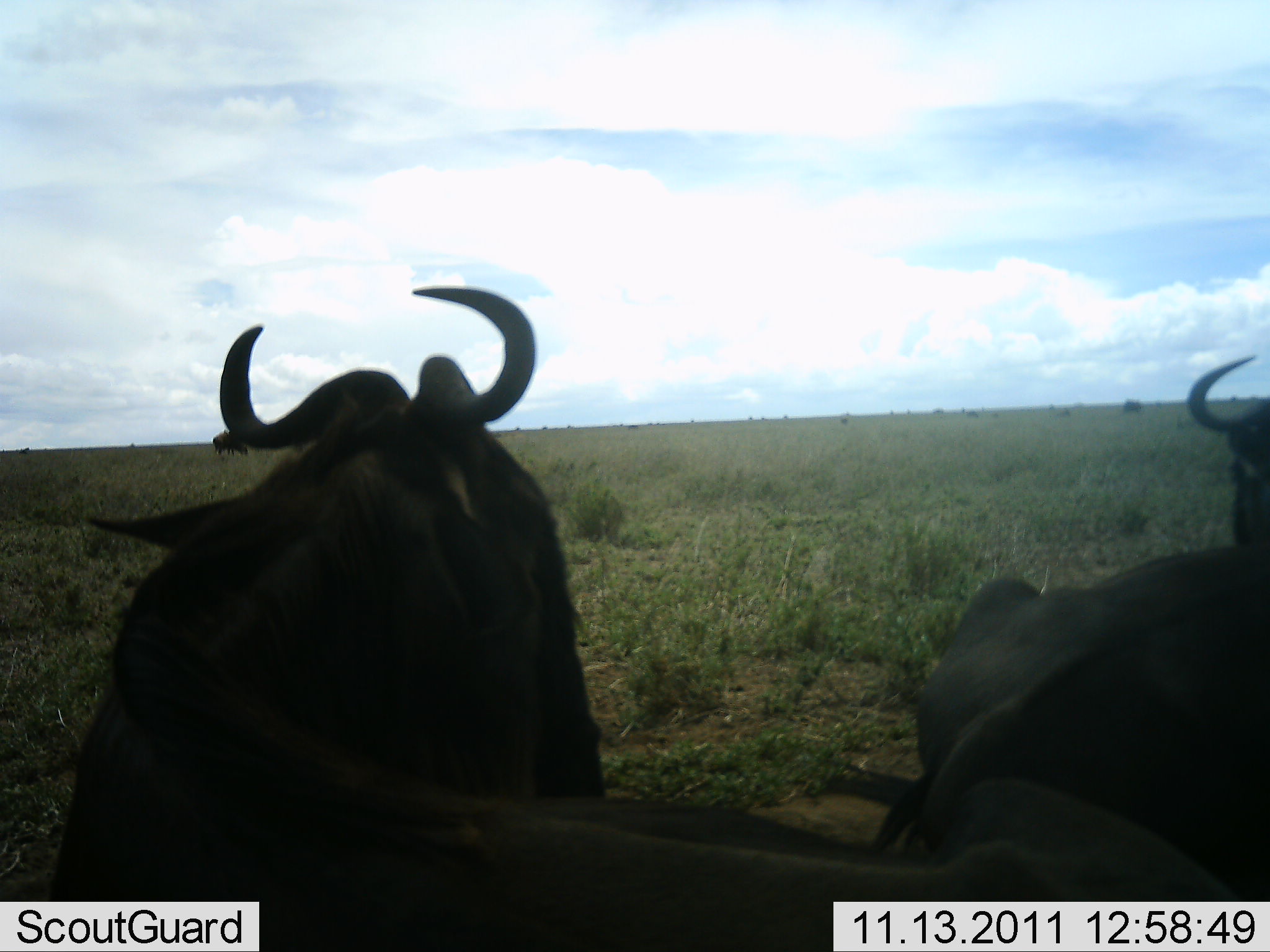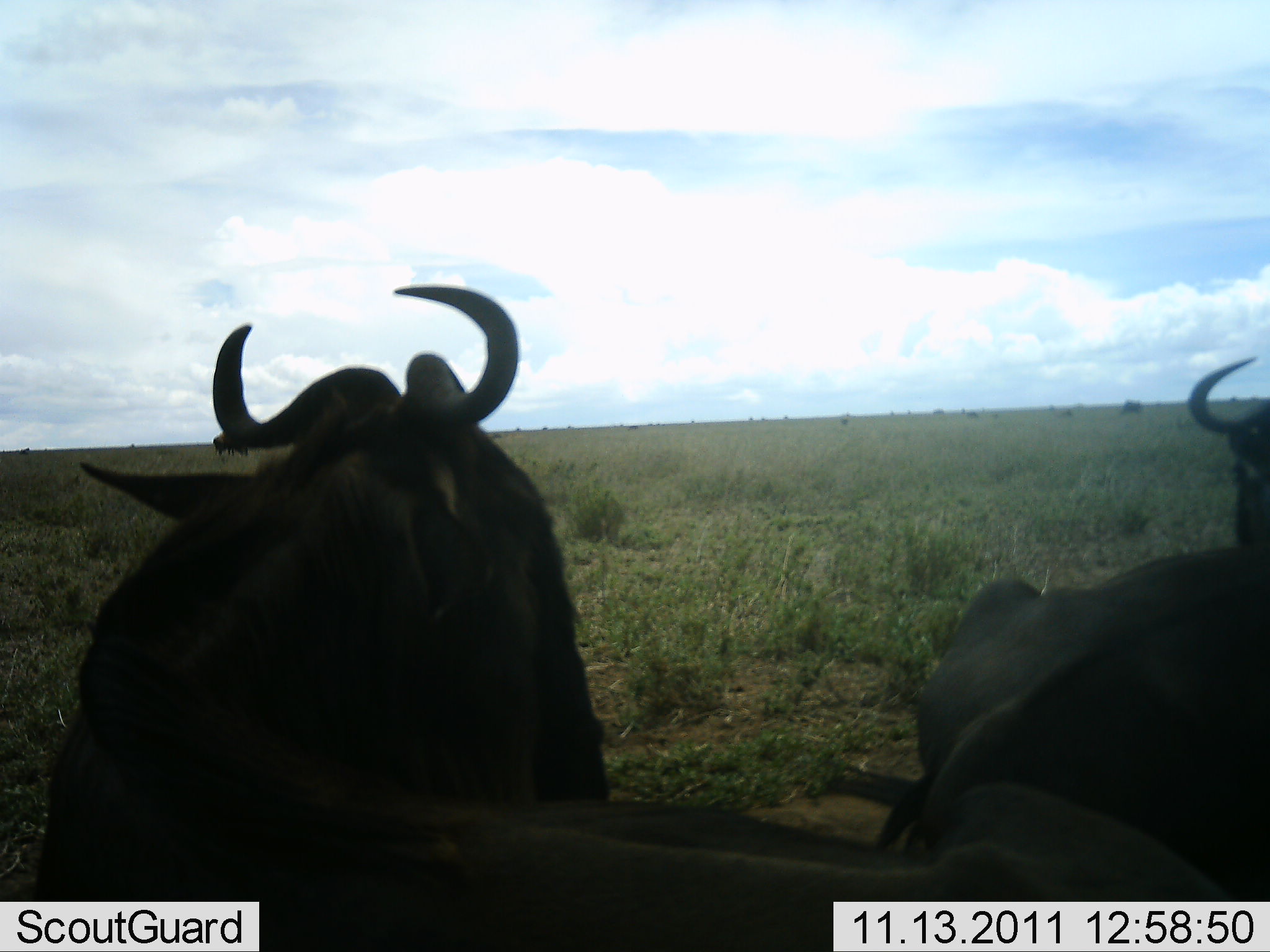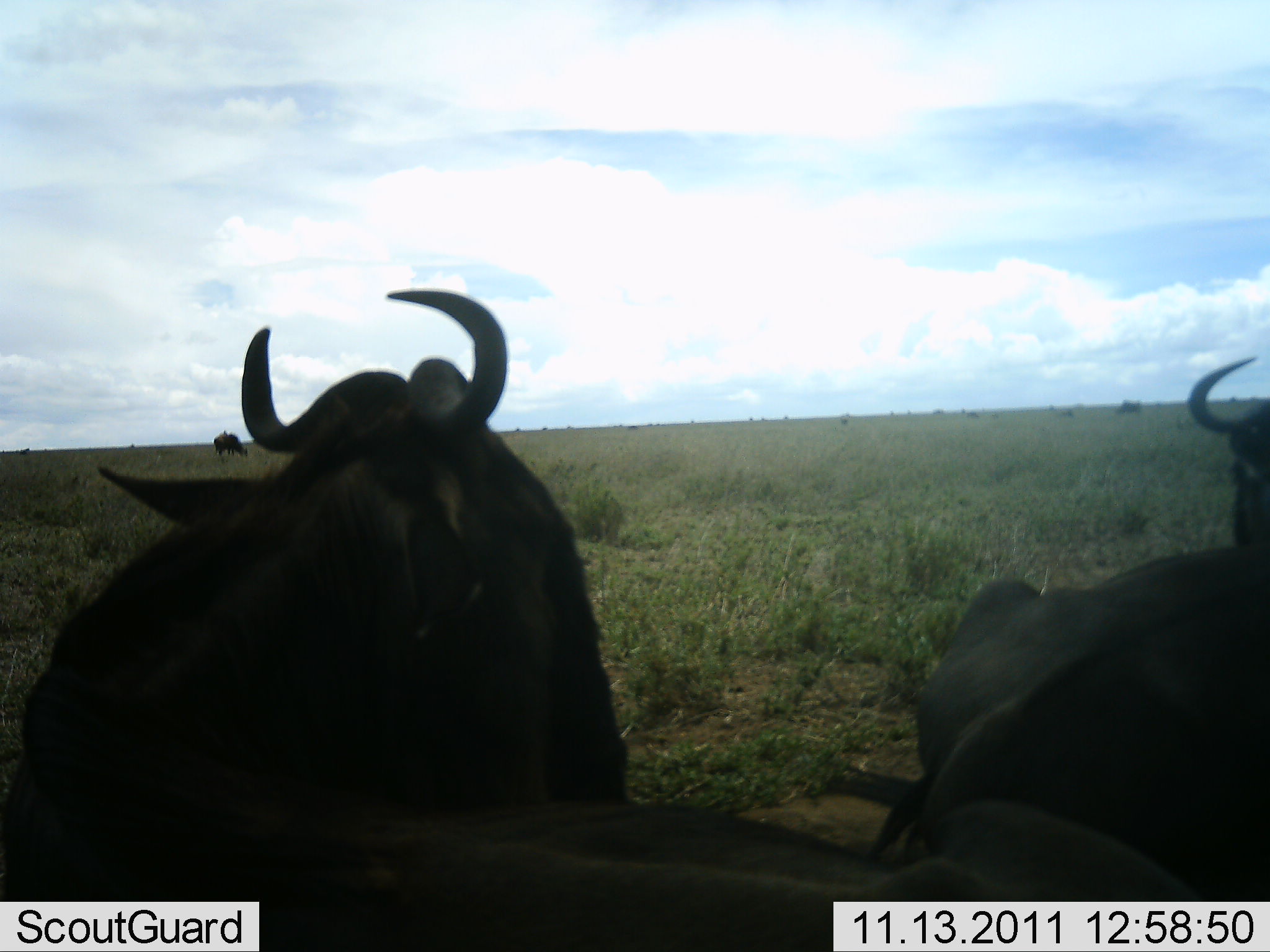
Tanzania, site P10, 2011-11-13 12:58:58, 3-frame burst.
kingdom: Animalia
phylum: Chordata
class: Mammalia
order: Artiodactyla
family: Bovidae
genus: Connochaetes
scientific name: Connochaetes taurinus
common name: blue wildebeest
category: wildebeest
Wildebeest (blue wildebeest) (Connochaetes taurinus), count 3. Behavior (volunteer vote fractions): standing 42%, resting 50%, moving 17%, interacting 8%. Young present (vote fraction): 0%. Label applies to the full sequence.